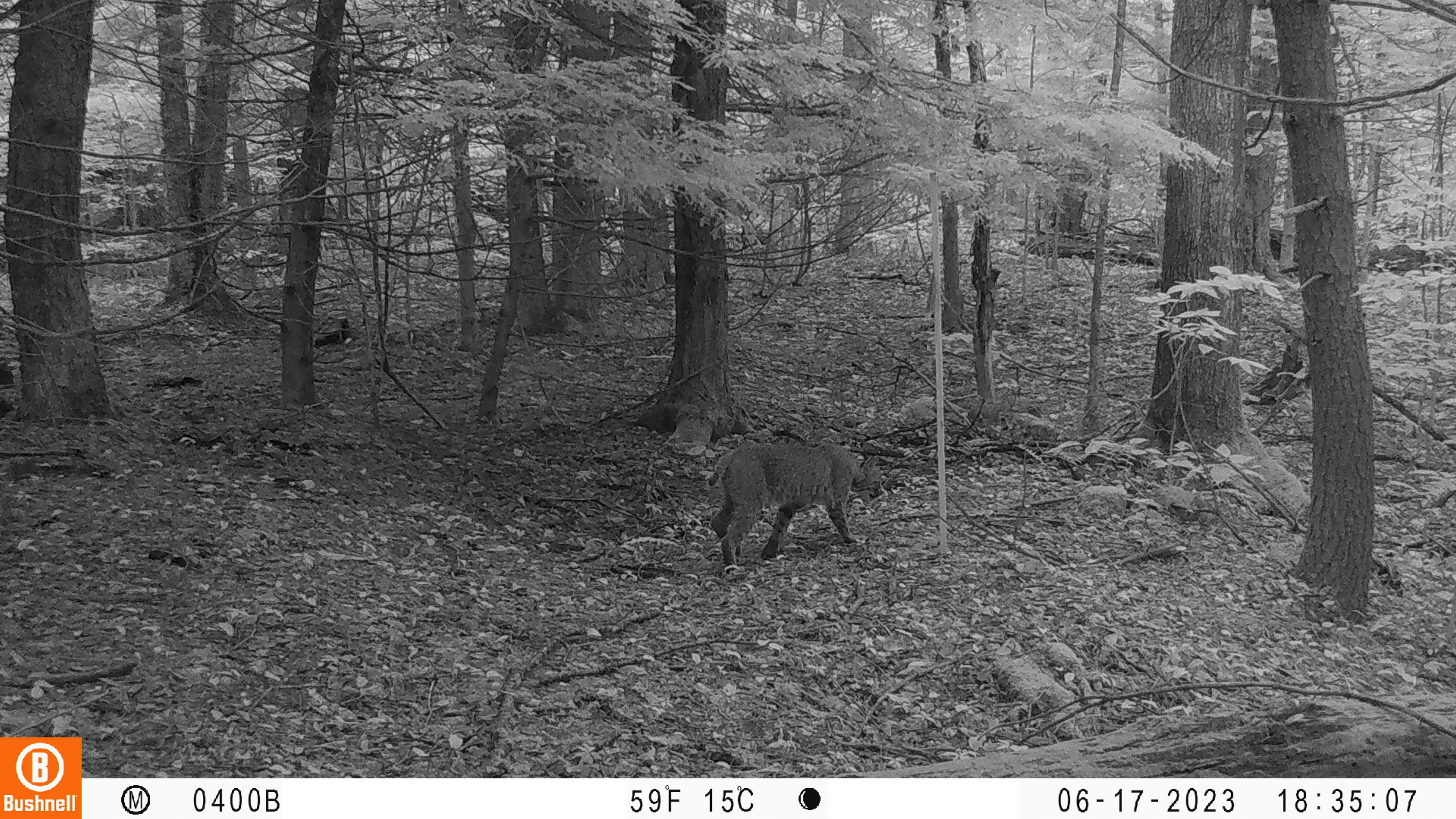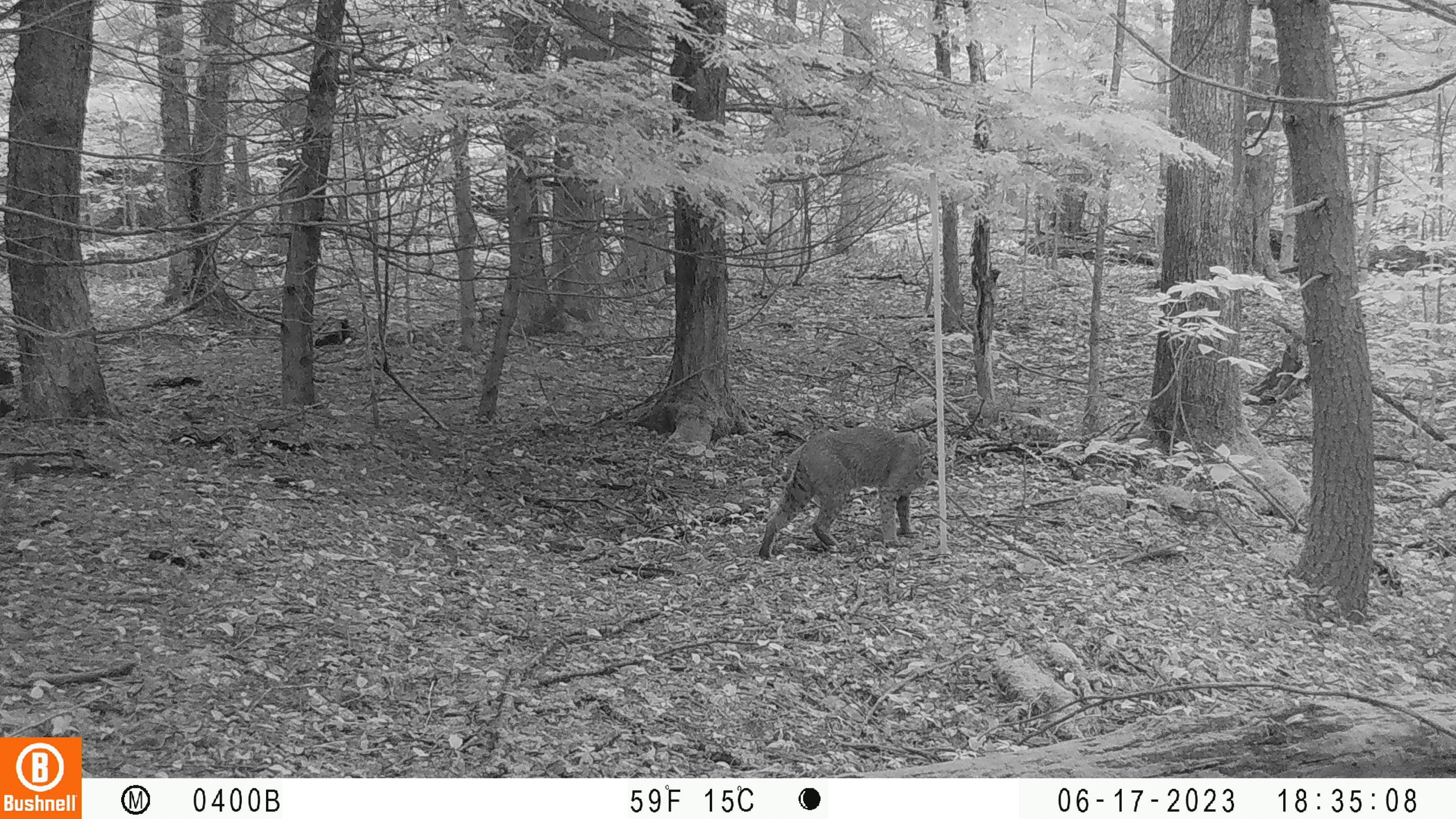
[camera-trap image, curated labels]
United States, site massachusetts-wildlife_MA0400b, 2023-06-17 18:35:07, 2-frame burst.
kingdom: Animalia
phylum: Chordata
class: Mammalia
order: Carnivora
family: Felidae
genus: Lynx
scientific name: Lynx rufus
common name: bobcat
Bobcat (Lynx rufus).